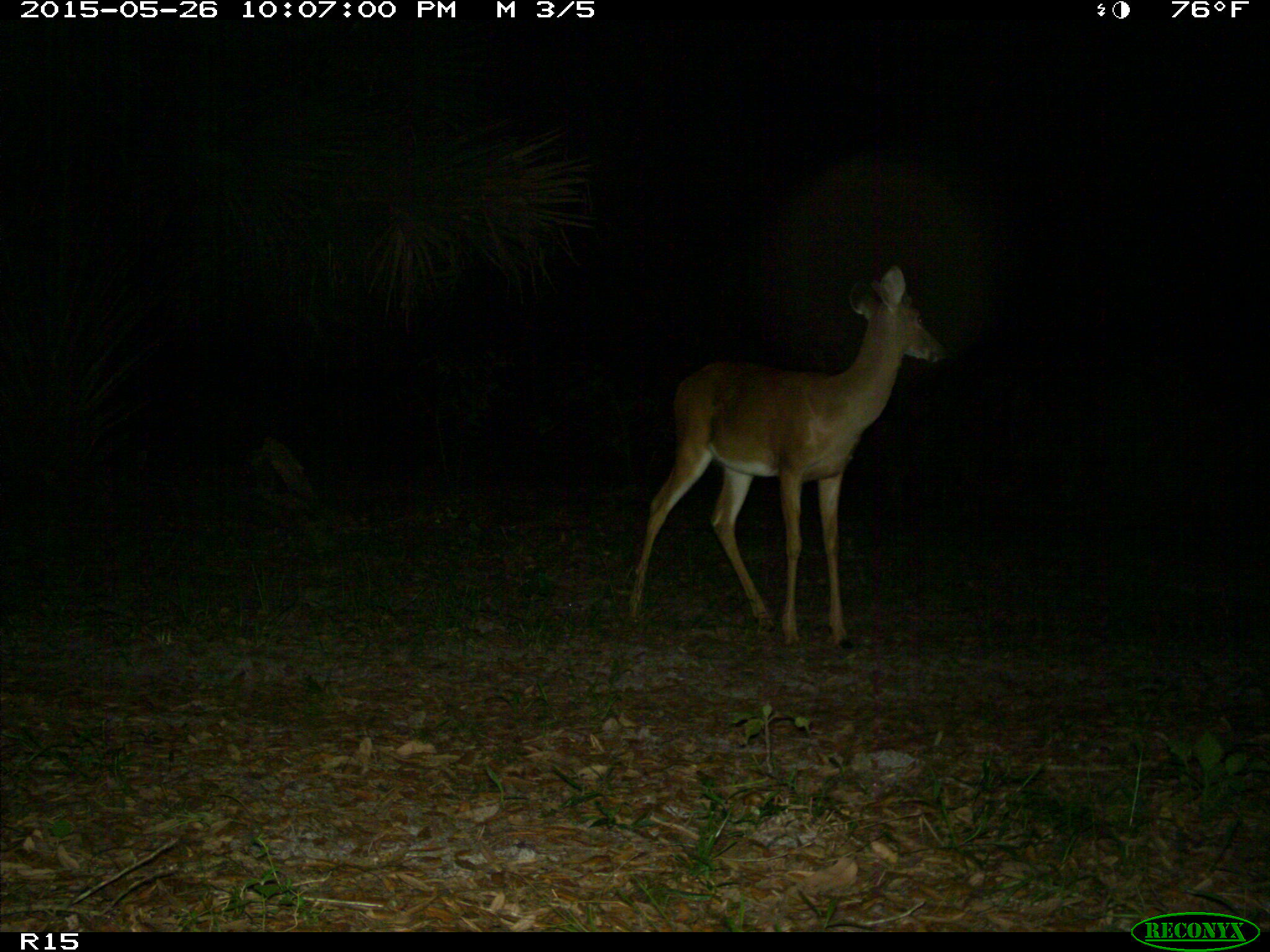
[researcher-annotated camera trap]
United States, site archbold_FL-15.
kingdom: Animalia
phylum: Chordata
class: Mammalia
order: Artiodactyla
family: Cervidae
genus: Odocoileus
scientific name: Odocoileus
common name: deer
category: unidentified deer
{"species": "unidentified deer (deer) (Odocoileus)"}